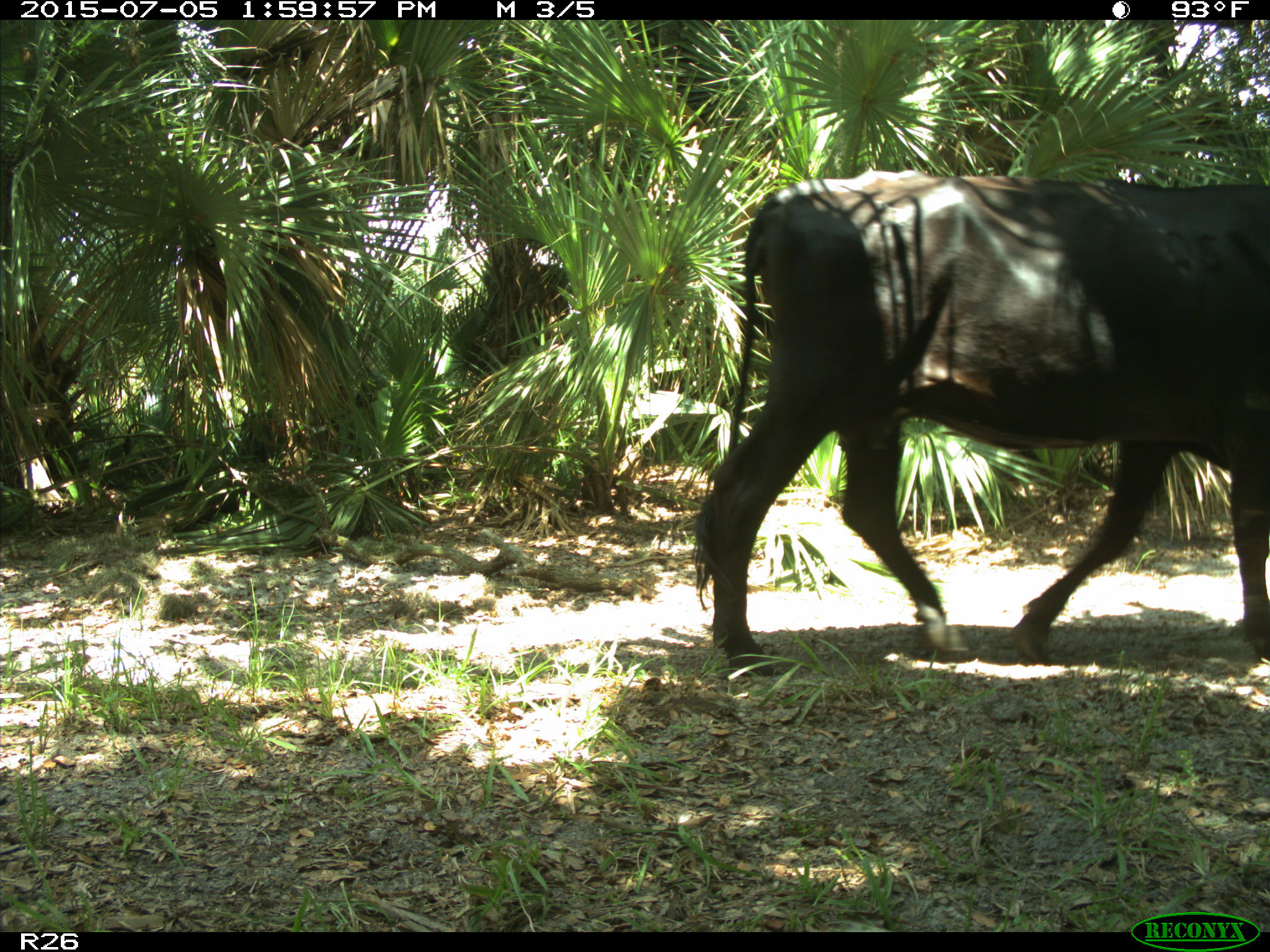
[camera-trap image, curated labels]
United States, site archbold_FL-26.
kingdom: Animalia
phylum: Chordata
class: Mammalia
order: Artiodactyla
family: Bovidae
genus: Bos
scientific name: Bos taurus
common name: domestic cow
Bos taurus (domestic cow).